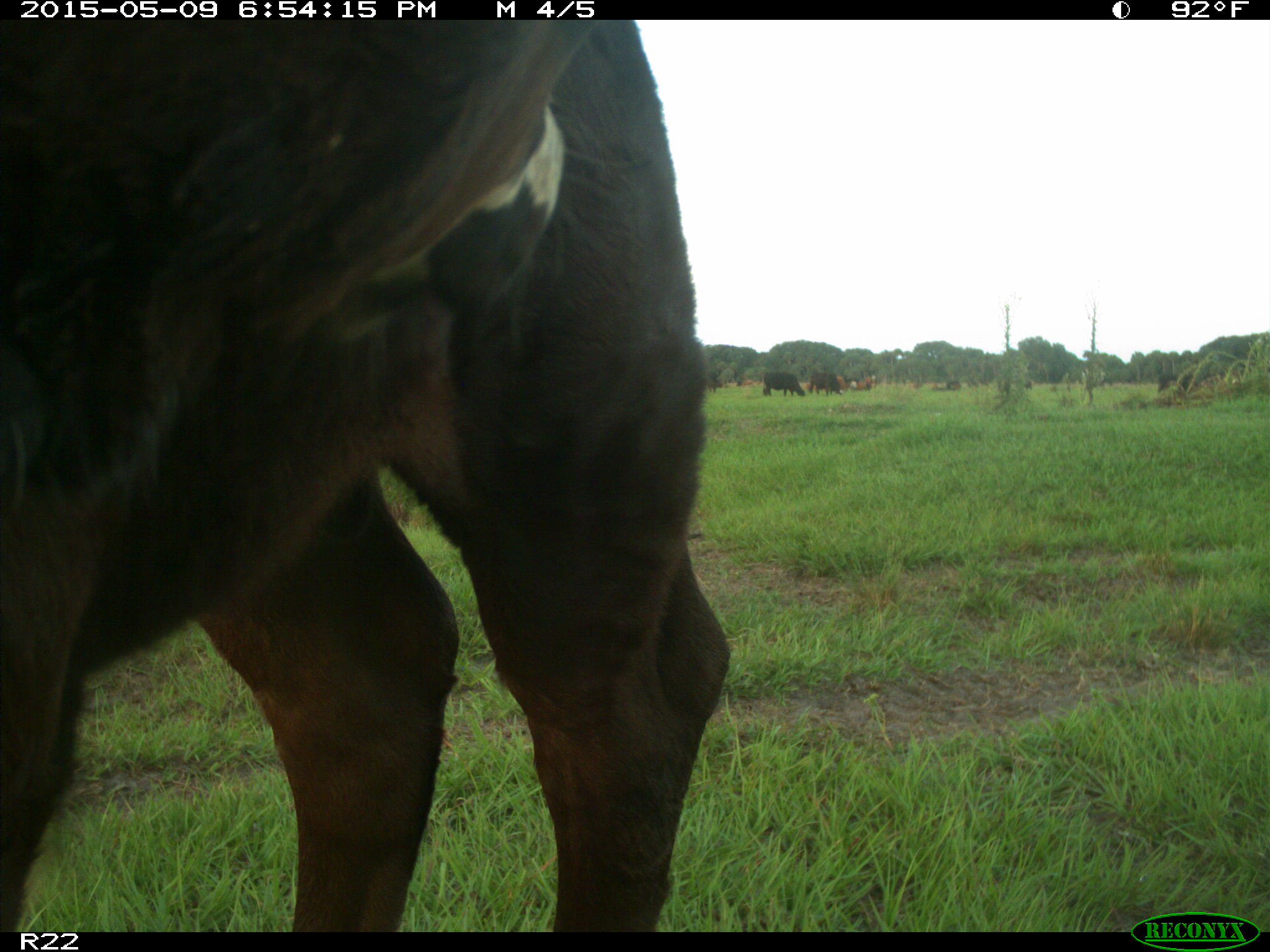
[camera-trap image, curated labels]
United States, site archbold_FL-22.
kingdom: Animalia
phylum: Chordata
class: Mammalia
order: Artiodactyla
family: Bovidae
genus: Bos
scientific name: Bos taurus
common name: domestic cow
Bos taurus (domestic cow).